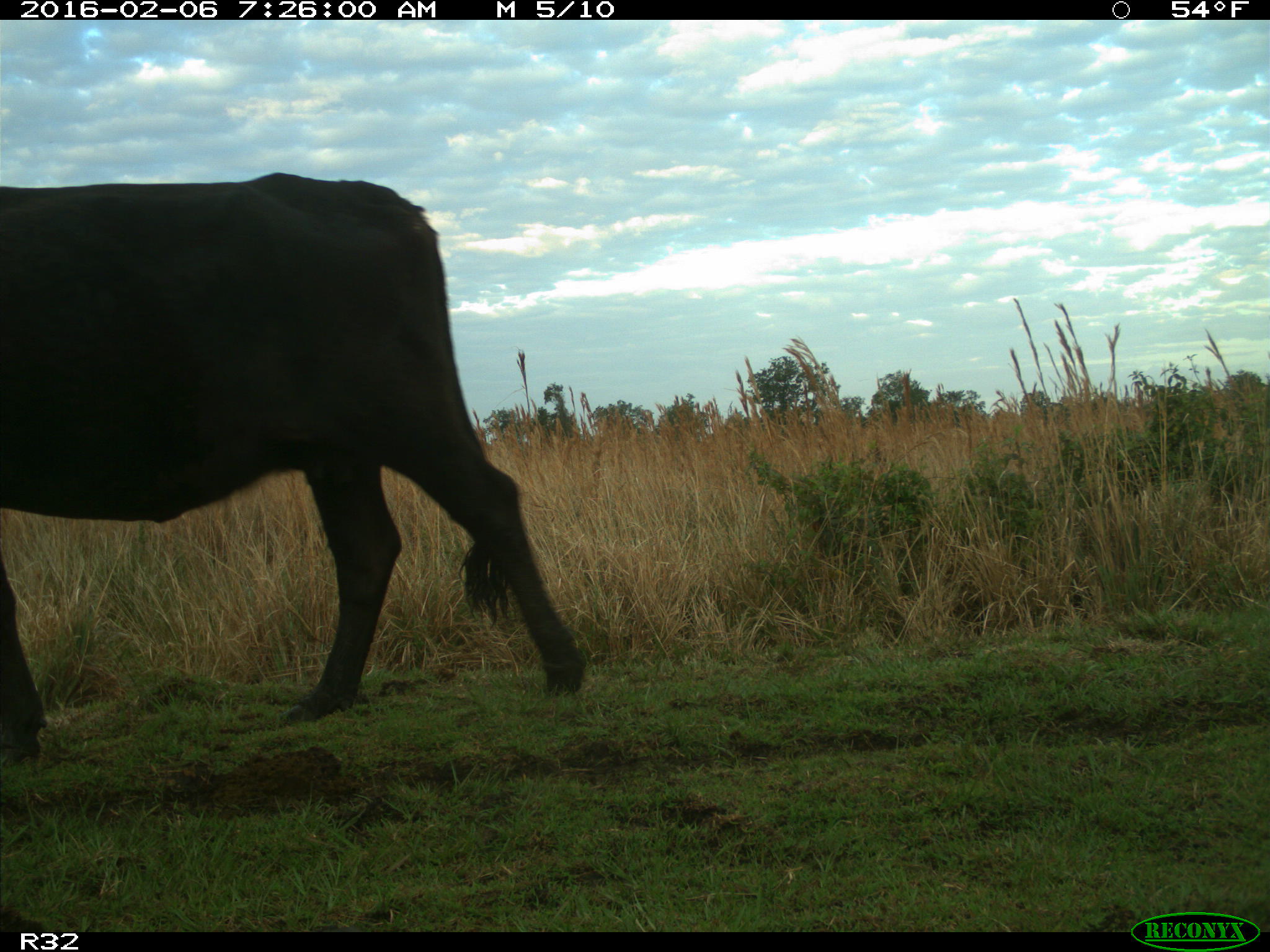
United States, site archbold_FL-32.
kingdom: Animalia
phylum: Chordata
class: Mammalia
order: Artiodactyla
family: Bovidae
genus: Bos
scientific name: Bos taurus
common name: domestic cow